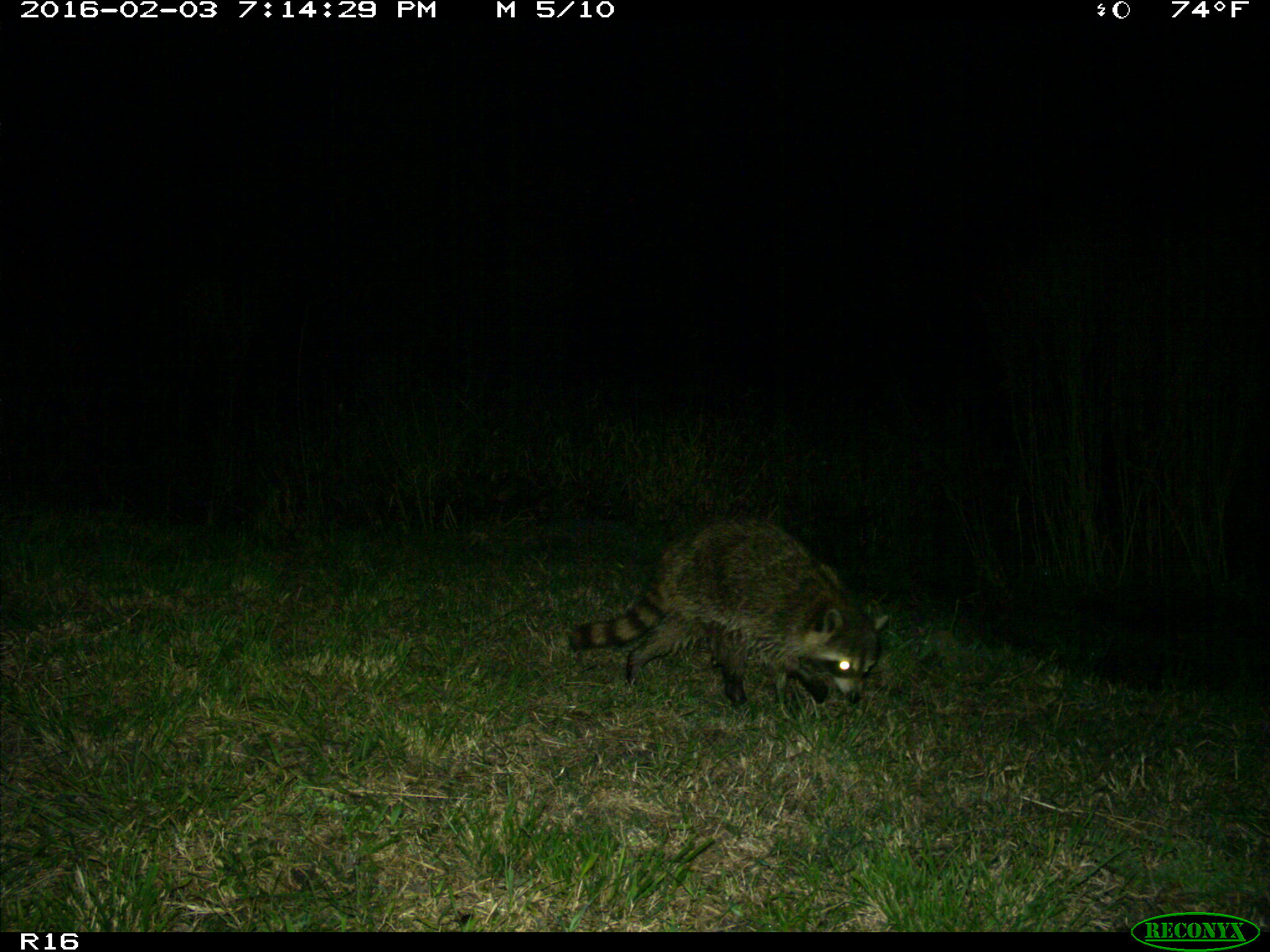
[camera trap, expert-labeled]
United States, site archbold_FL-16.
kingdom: Animalia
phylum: Chordata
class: Mammalia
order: Carnivora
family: Procyonidae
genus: Procyon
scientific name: Procyon lotor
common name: common raccoon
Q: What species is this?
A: Procyon lotor (common raccoon).